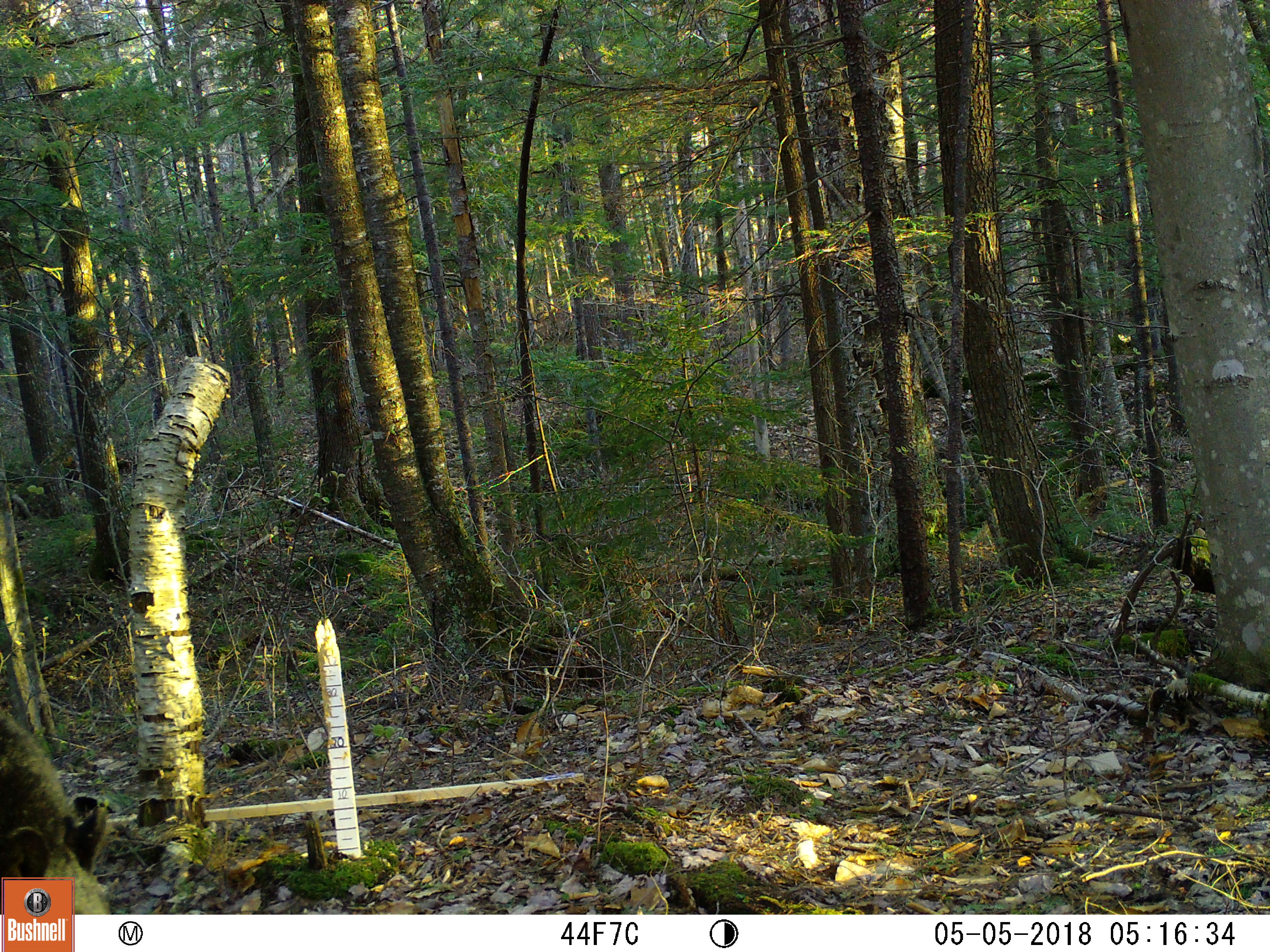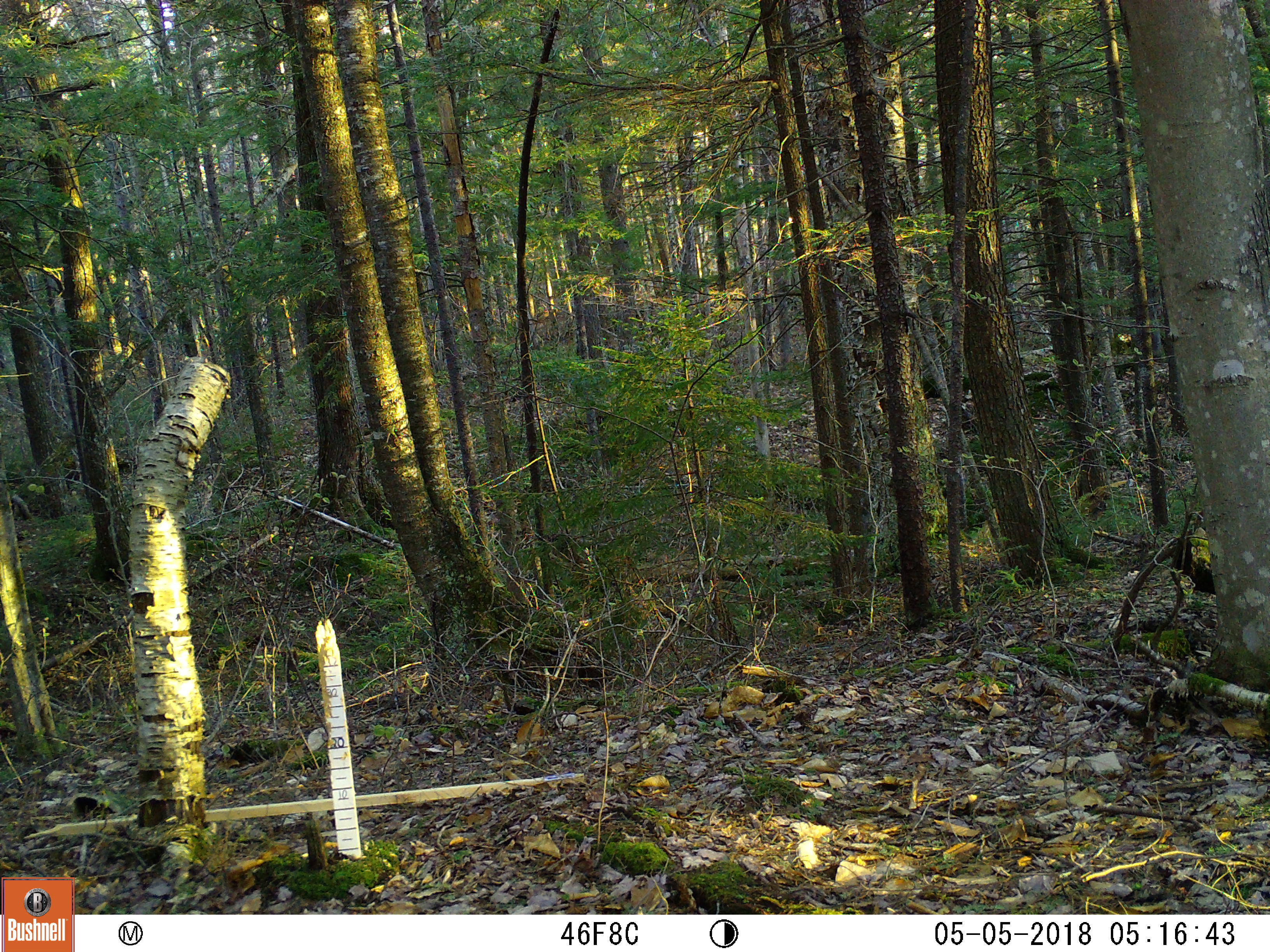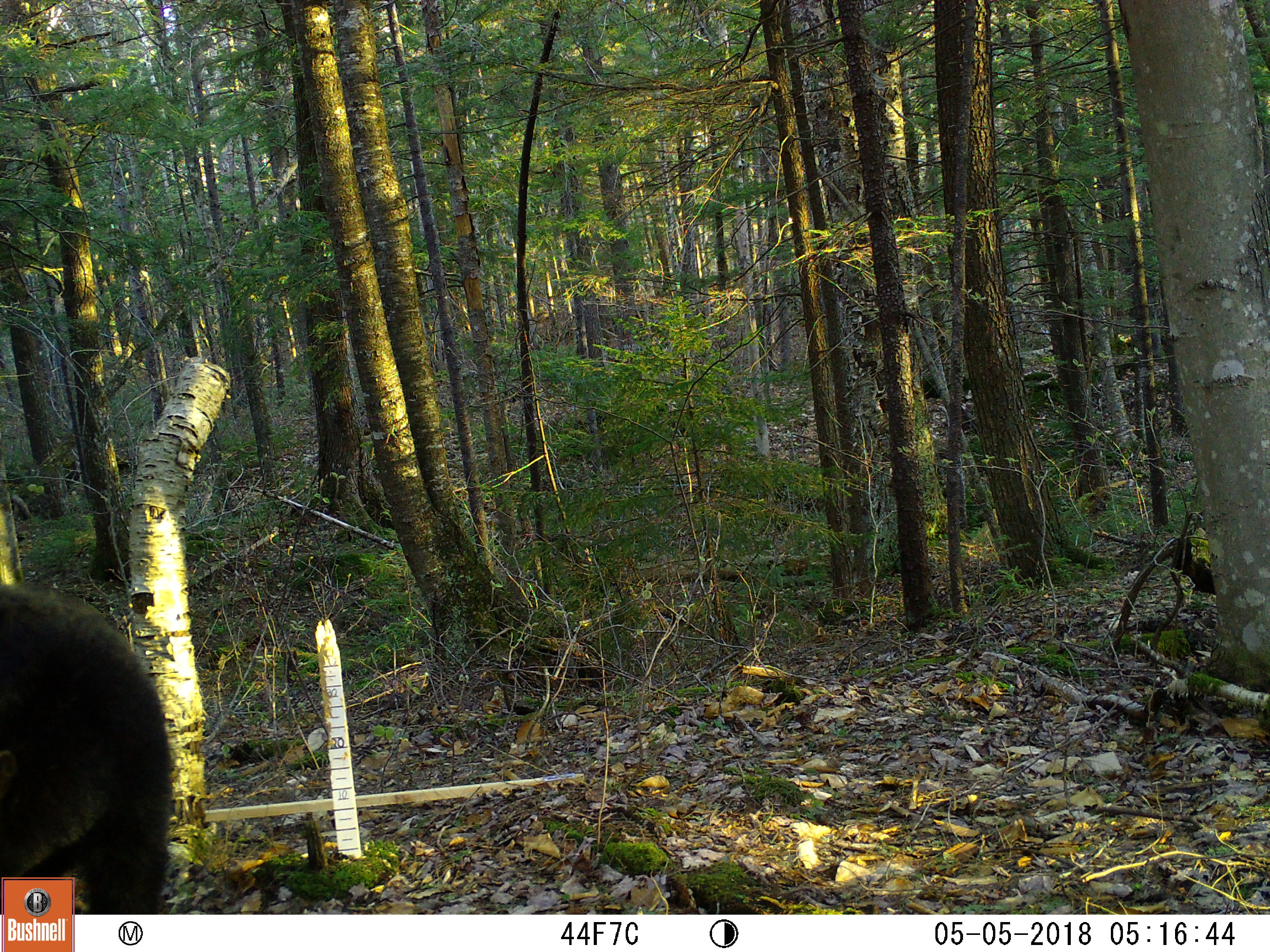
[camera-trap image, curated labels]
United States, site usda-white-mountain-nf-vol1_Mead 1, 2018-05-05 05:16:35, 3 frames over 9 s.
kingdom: Animalia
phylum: Chordata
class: Mammalia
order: Carnivora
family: Ursidae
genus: Ursus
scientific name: Ursus americanus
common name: black bear